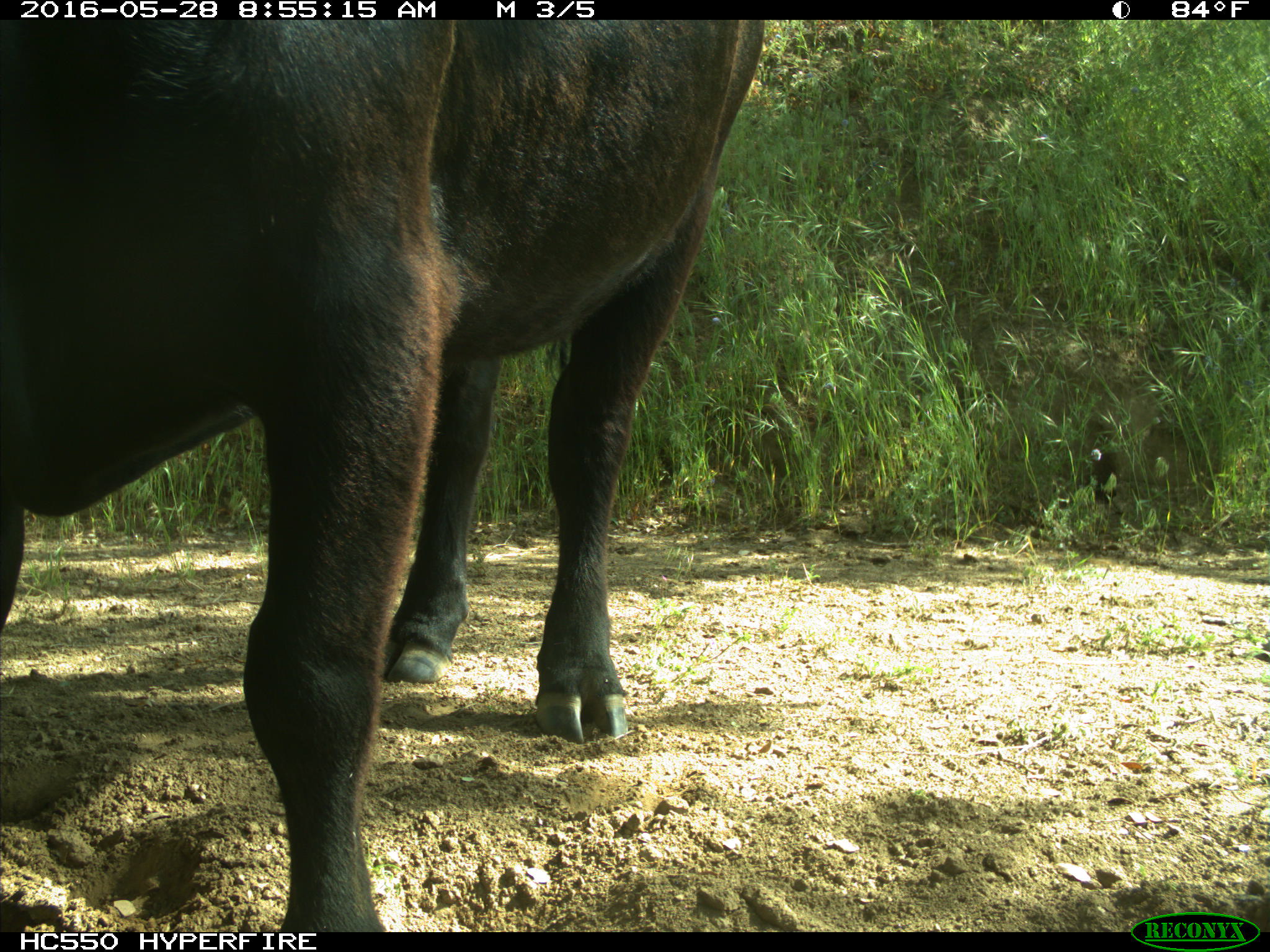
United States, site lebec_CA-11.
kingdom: Animalia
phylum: Chordata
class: Mammalia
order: Artiodactyla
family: Bovidae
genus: Bos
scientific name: Bos taurus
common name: domestic cow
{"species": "Bos taurus (domestic cow)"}